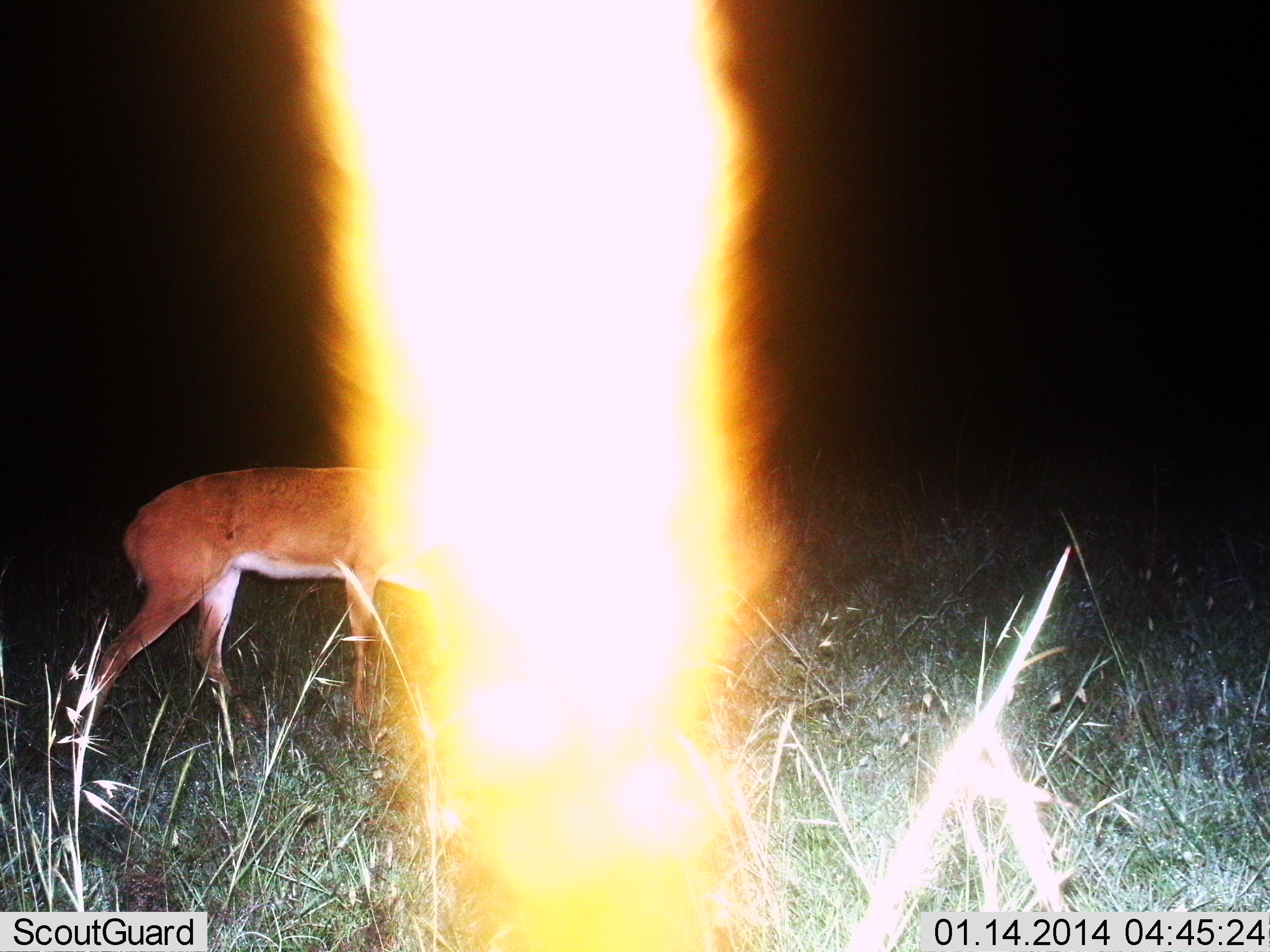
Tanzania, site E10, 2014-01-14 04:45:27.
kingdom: Animalia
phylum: Chordata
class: Mammalia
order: Artiodactyla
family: Bovidae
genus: Redunca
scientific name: Redunca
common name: reedbuck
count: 1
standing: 40%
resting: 0%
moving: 60%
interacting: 0%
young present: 0%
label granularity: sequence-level